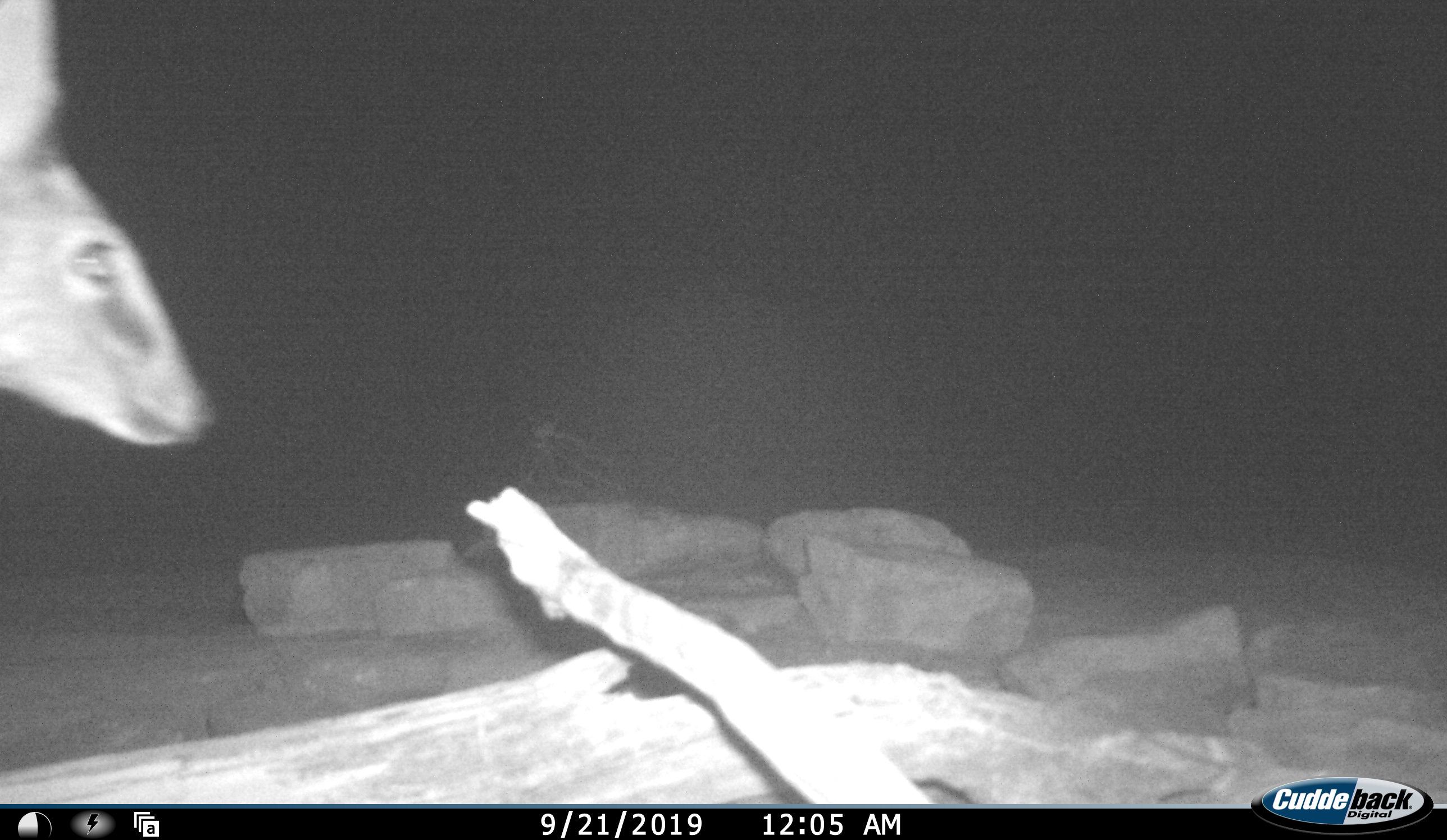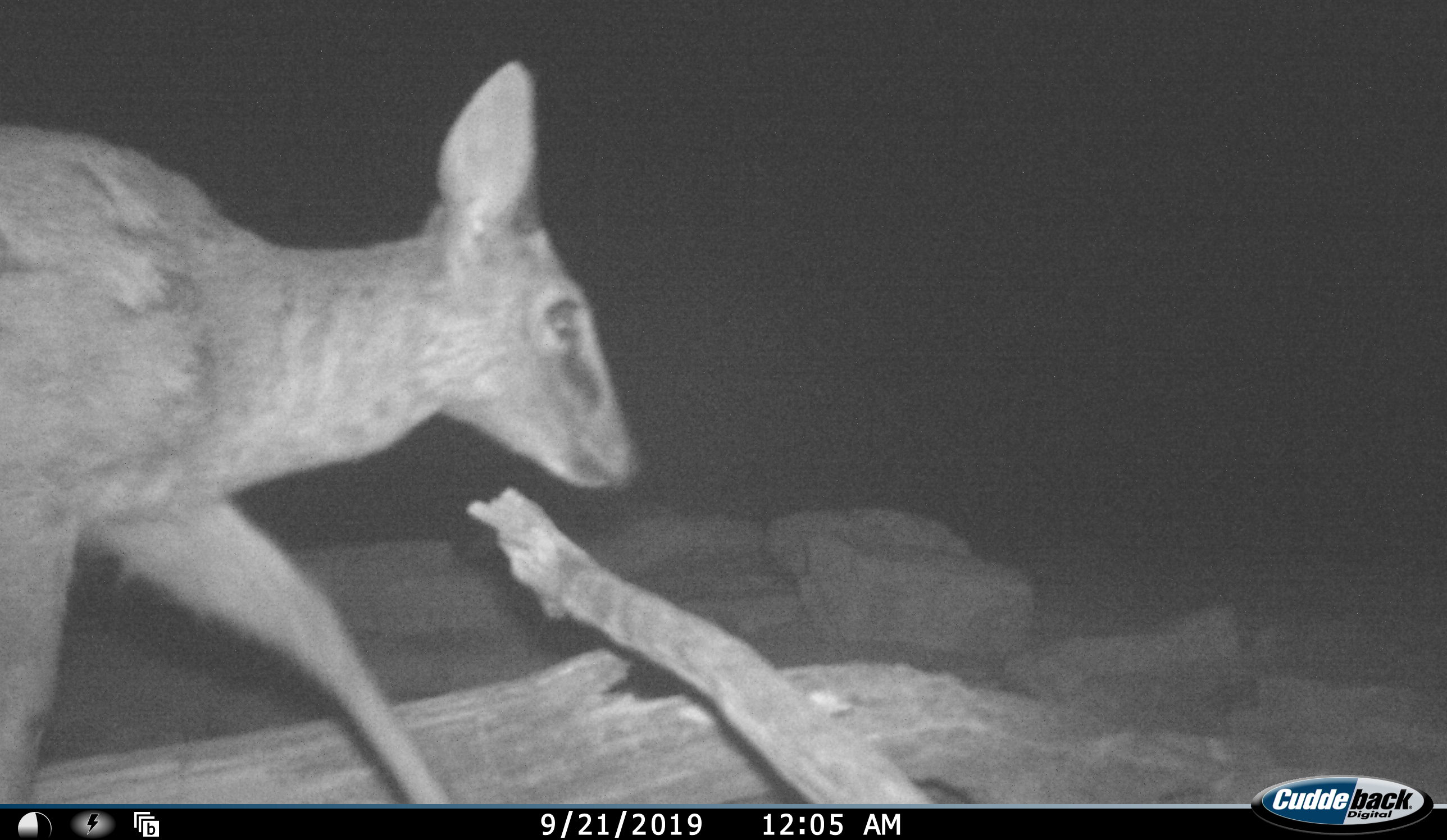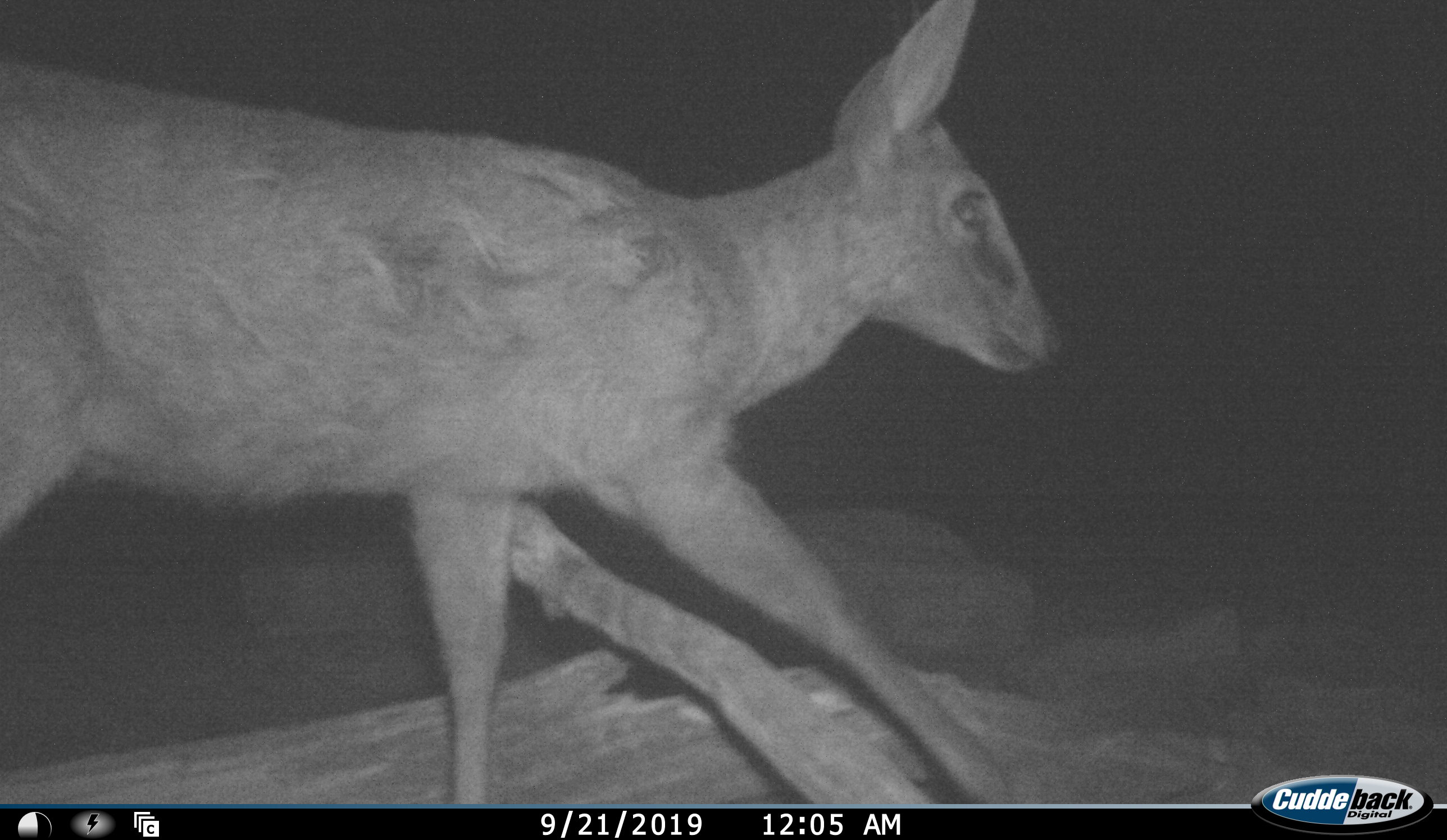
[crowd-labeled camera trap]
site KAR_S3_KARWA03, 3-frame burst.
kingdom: Animalia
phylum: Chordata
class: Mammalia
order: Artiodactyla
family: Bovidae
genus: Sylvicapra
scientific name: Sylvicapra grimmia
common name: common duiker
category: duikercommongrey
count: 1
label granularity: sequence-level